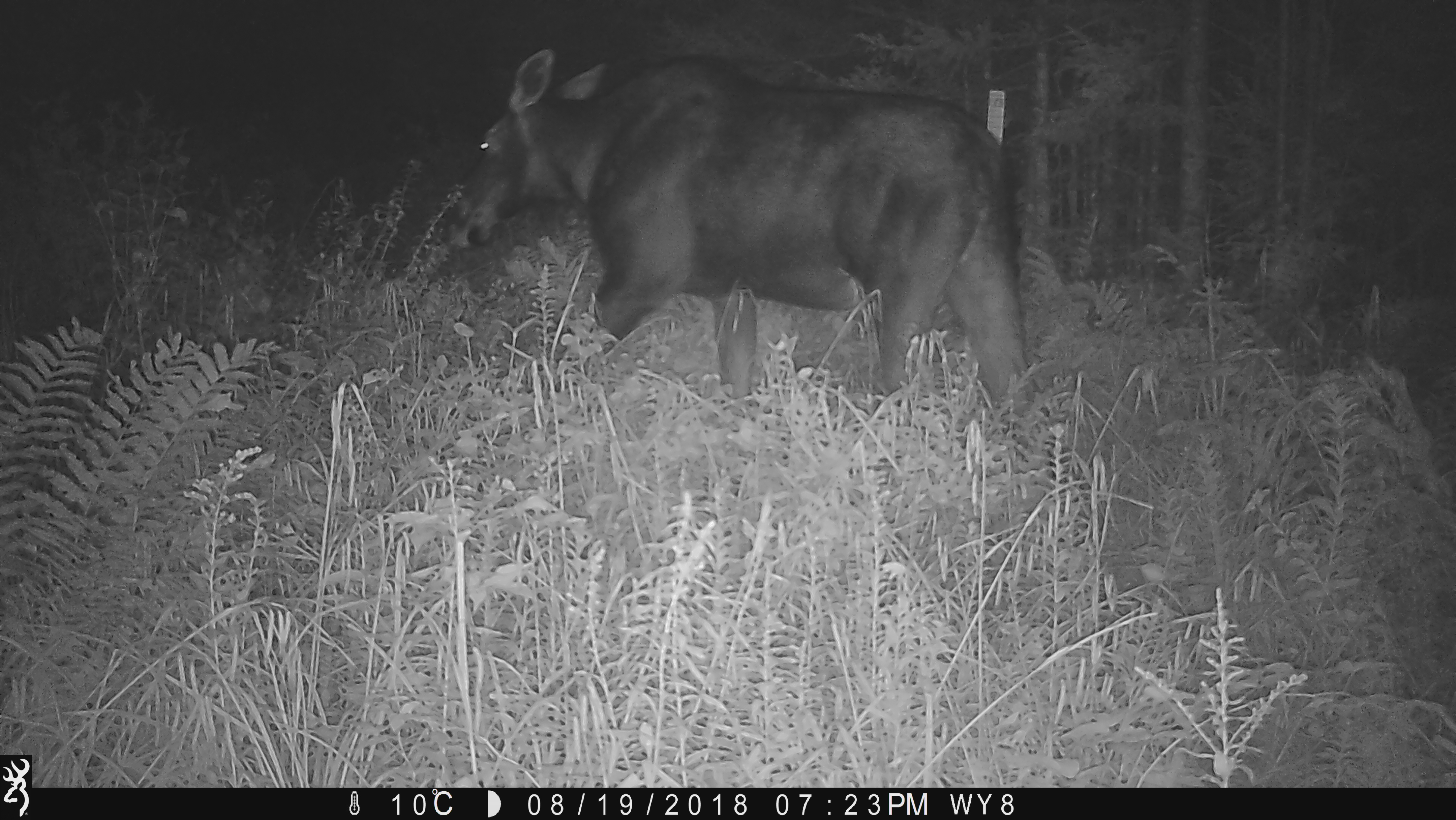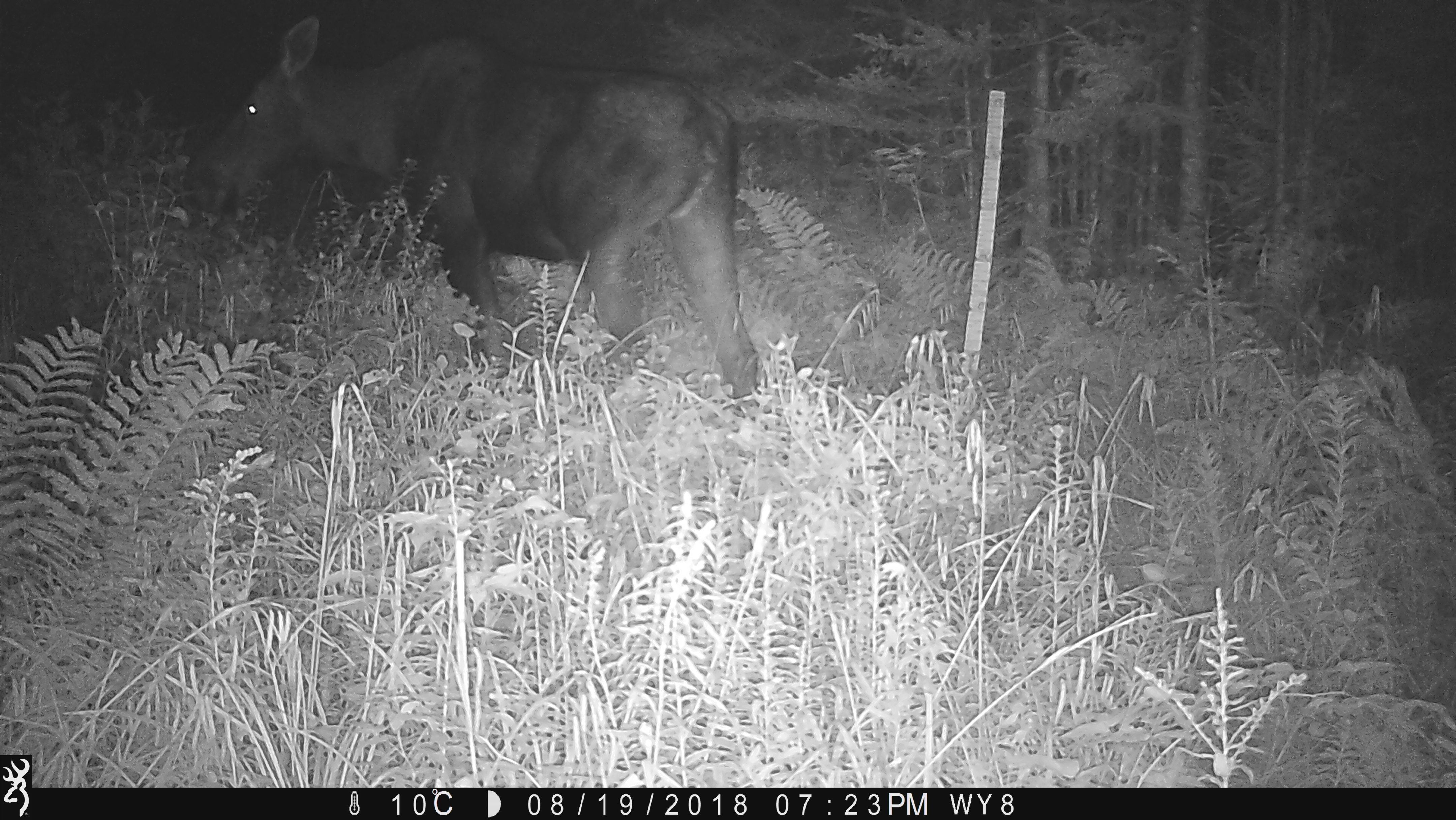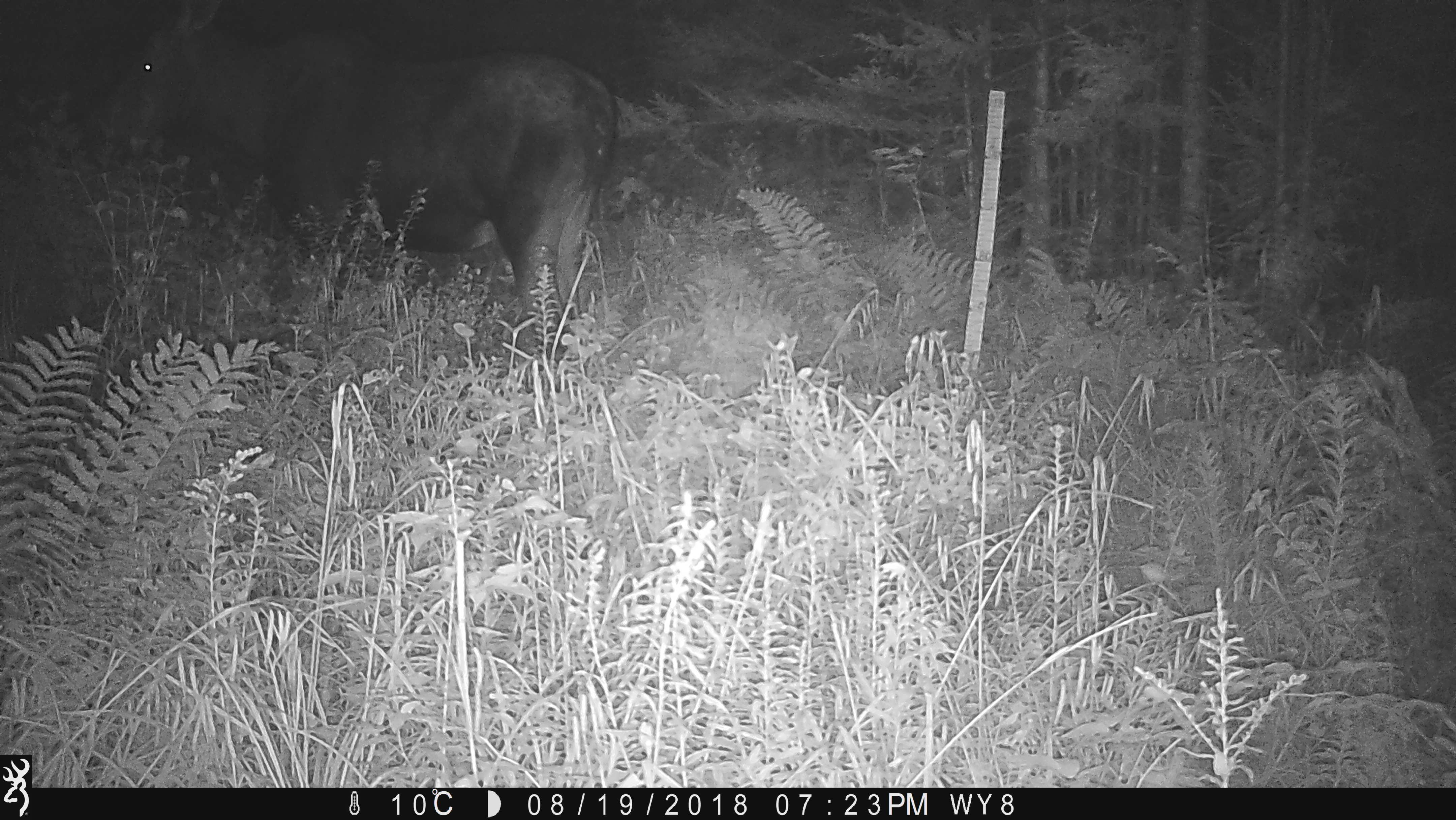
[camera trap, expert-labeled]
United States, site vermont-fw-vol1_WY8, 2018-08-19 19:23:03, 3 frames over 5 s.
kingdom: Animalia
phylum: Chordata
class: Mammalia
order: Artiodactyla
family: Cervidae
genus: Alces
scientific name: Alces alces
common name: moose